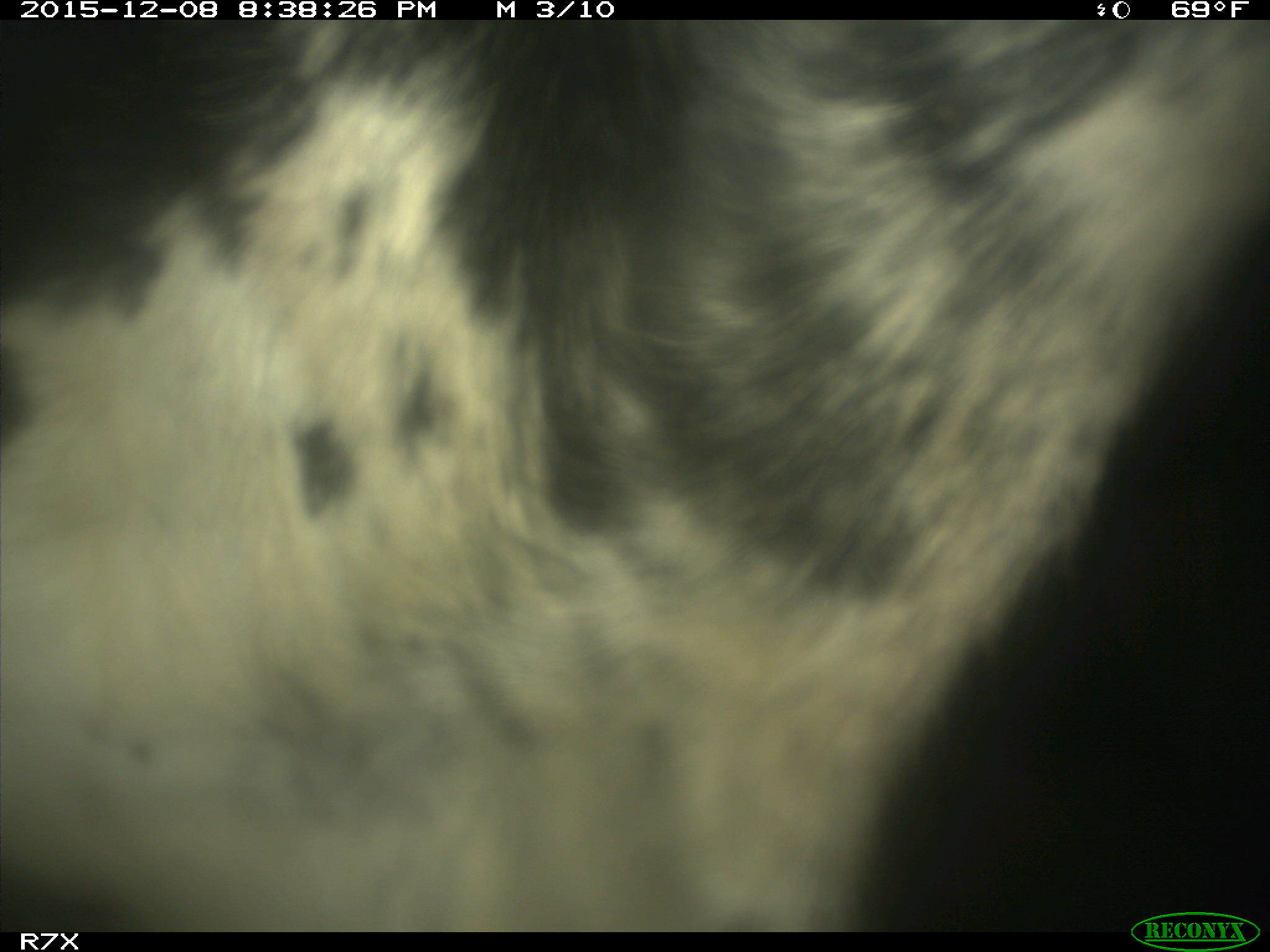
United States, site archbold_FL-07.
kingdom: Animalia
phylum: Chordata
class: Mammalia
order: Artiodactyla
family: Bovidae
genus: Bos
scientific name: Bos taurus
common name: domestic cow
Bos taurus (domestic cow).